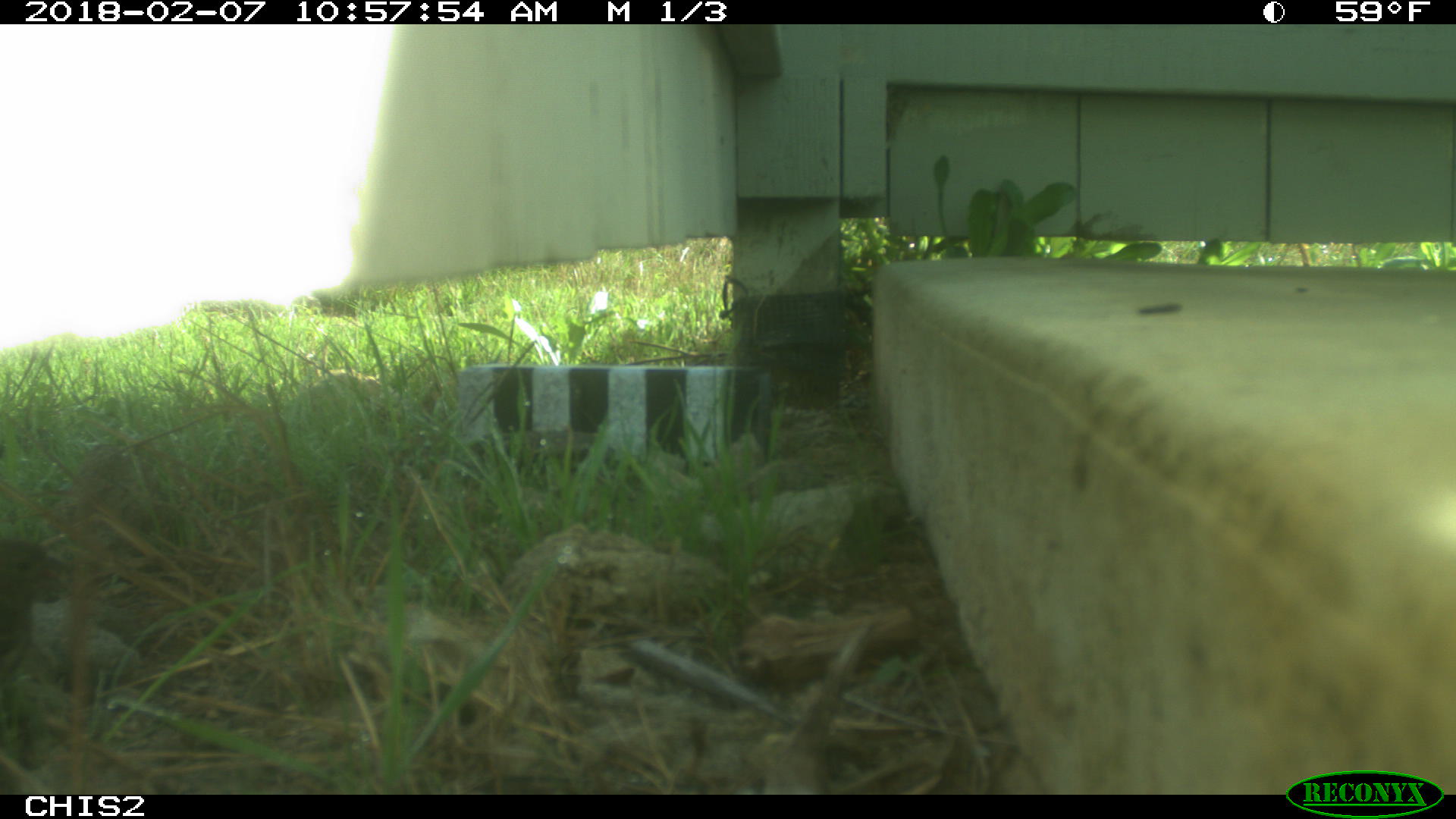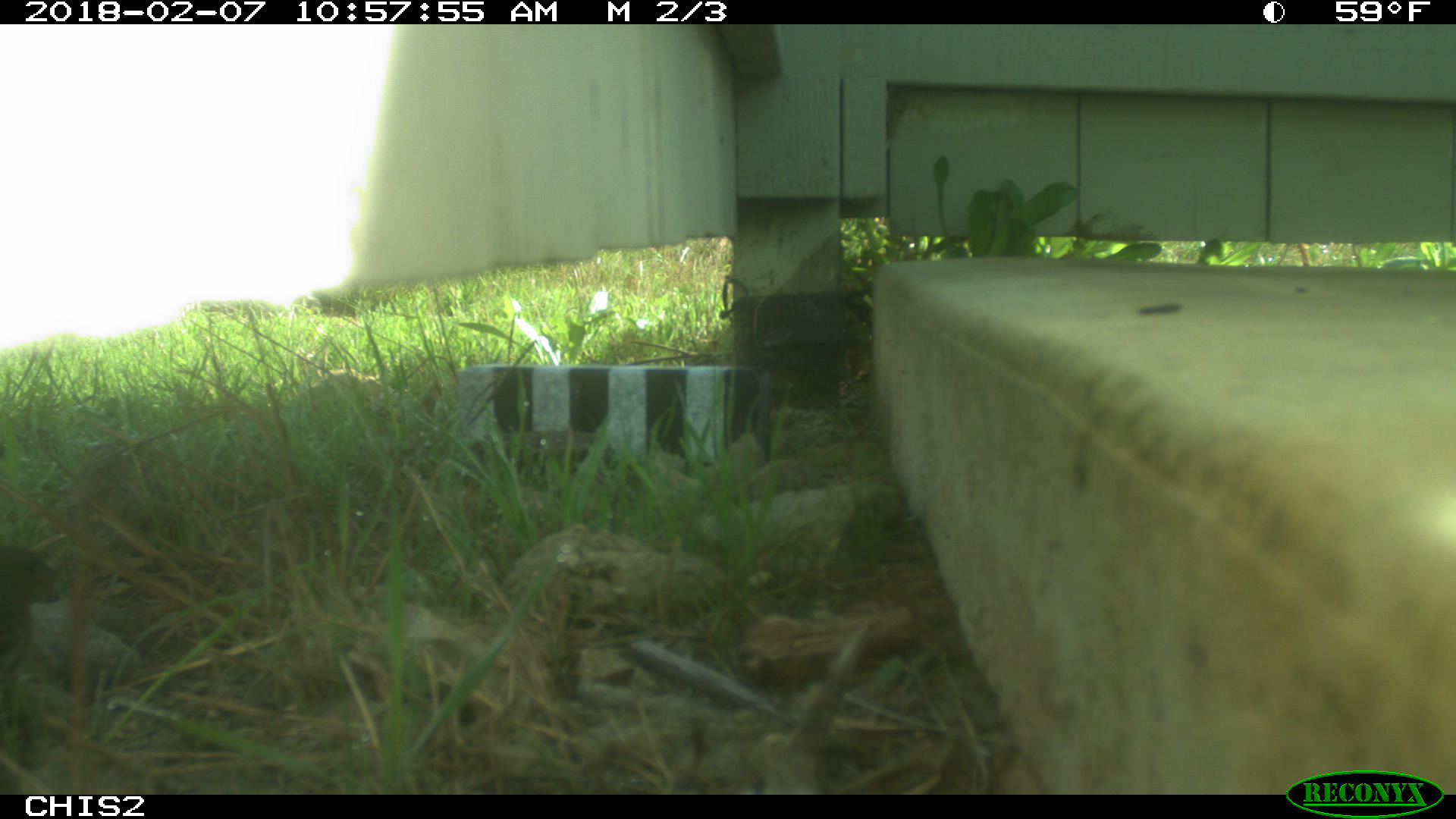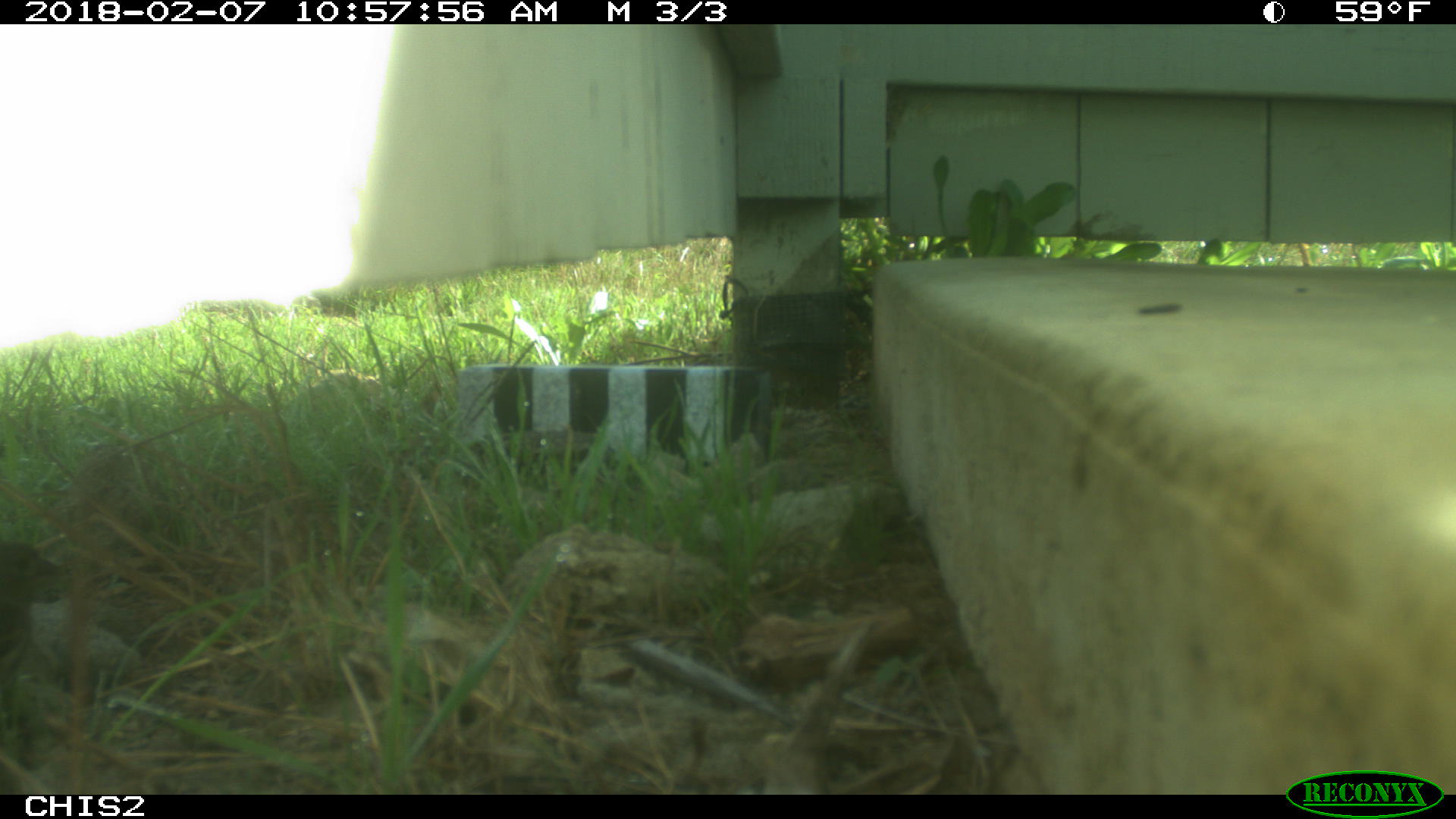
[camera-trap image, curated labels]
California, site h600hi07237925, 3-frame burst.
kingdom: Animalia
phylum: Chordata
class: Aves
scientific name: Aves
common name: bird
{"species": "bird (Aves)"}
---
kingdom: Animalia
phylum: Chordata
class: Mammalia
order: Carnivora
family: Canidae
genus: Urocyon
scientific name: Urocyon littoralis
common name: island fox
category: fox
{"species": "fox (island fox) (Urocyon littoralis)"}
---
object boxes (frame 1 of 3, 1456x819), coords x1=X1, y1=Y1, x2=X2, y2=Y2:
bird: x1=0, y1=539, x2=71, y2=682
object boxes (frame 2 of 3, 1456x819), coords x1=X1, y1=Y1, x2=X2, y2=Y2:
fox: x1=0, y1=545, x2=58, y2=667